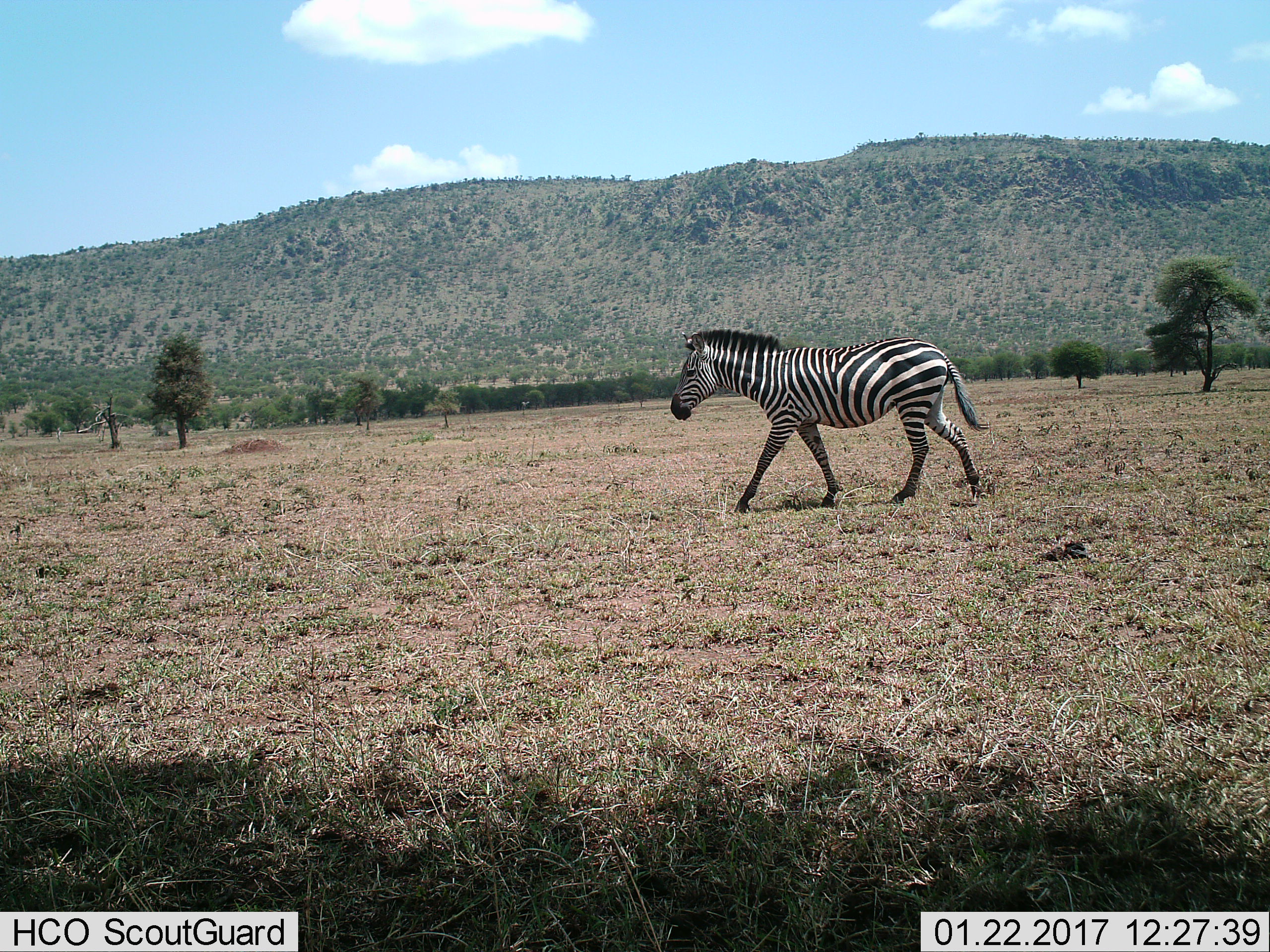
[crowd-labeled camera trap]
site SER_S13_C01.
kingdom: Animalia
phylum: Chordata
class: Mammalia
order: Perissodactyla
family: Equidae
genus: Equus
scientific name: Equus quagga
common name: plains zebra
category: zebraplains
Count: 1.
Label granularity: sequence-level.